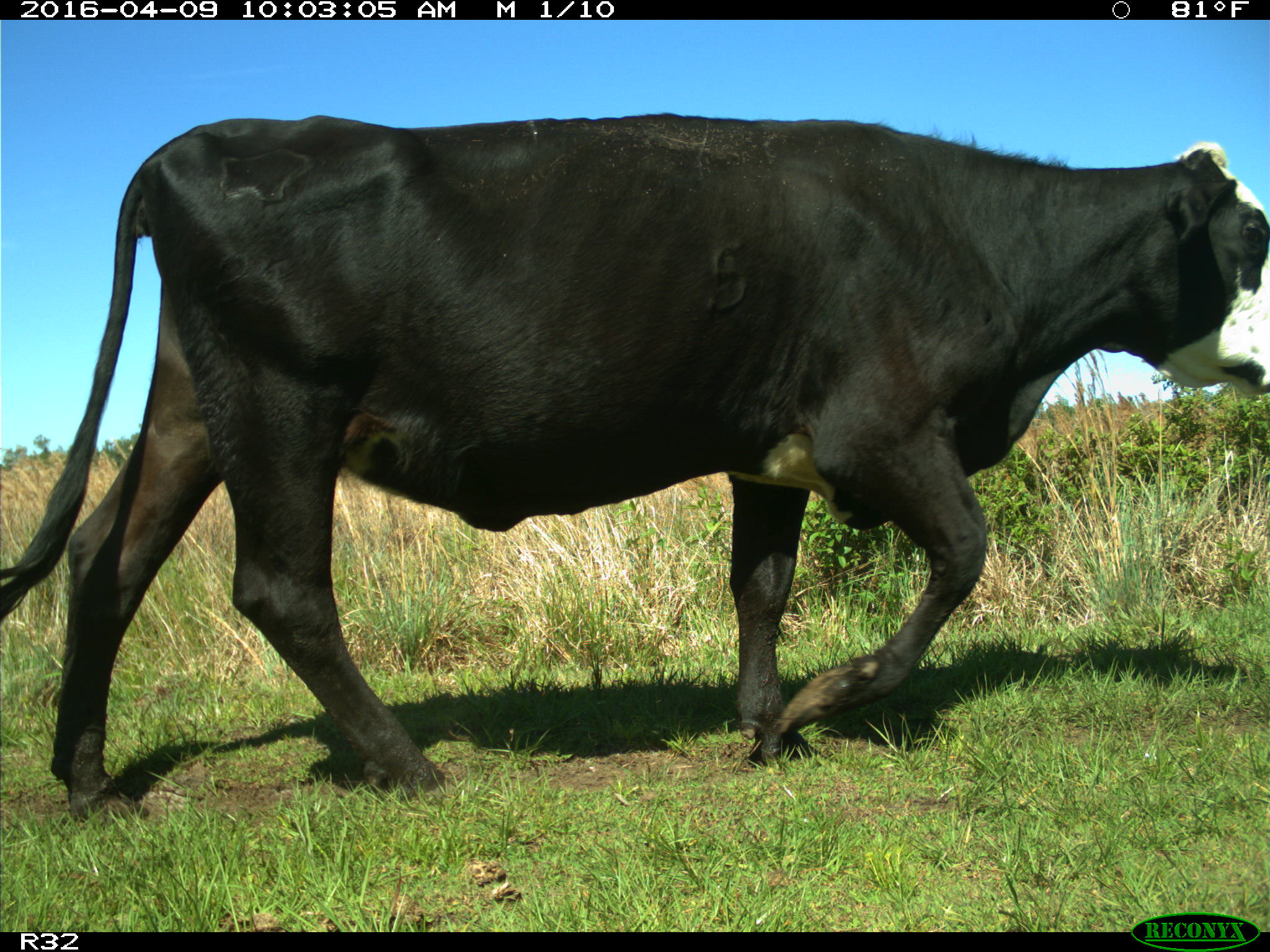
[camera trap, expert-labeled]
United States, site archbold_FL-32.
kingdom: Animalia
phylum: Chordata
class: Mammalia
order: Artiodactyla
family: Bovidae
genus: Bos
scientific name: Bos taurus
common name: domestic cow